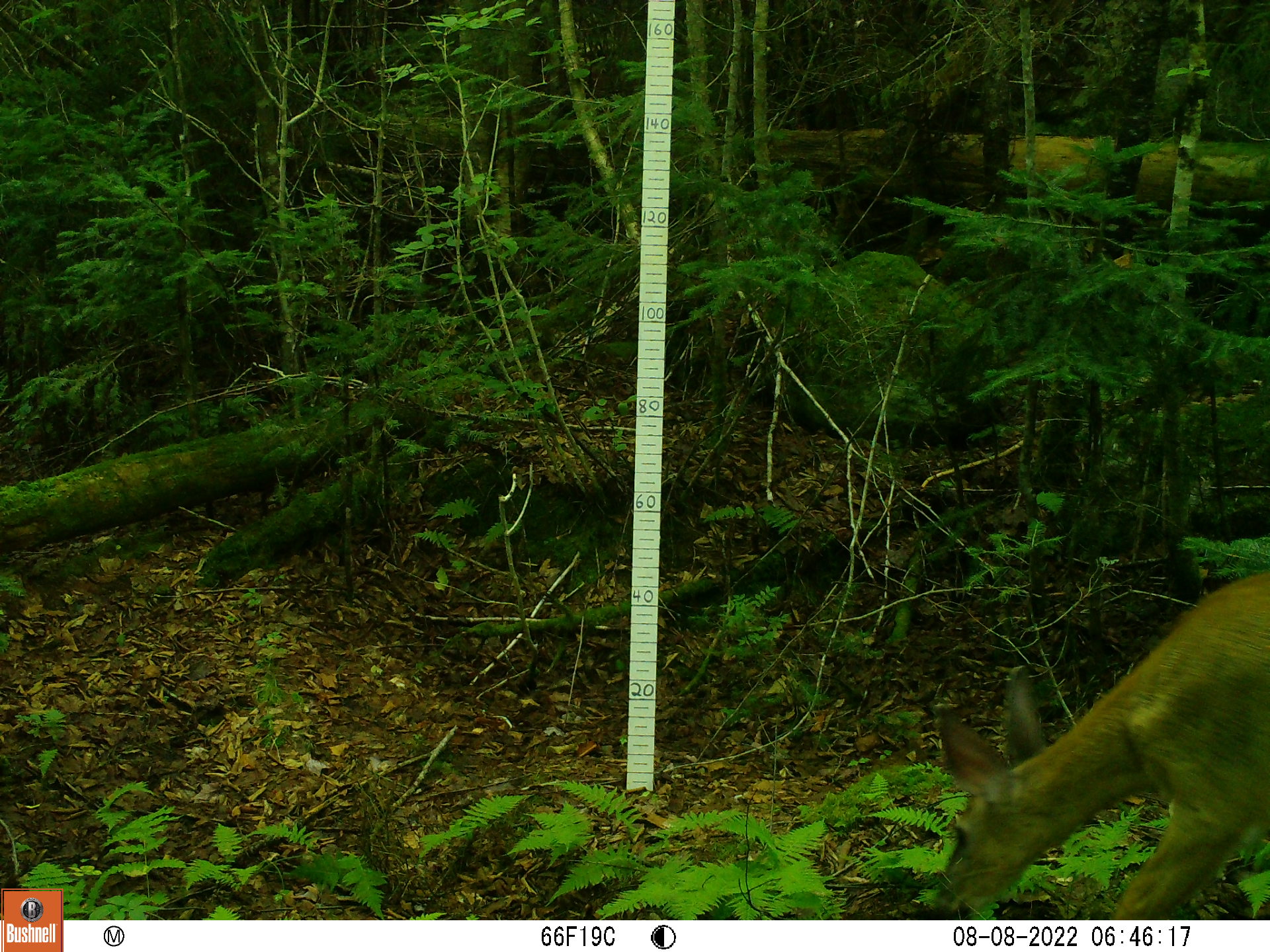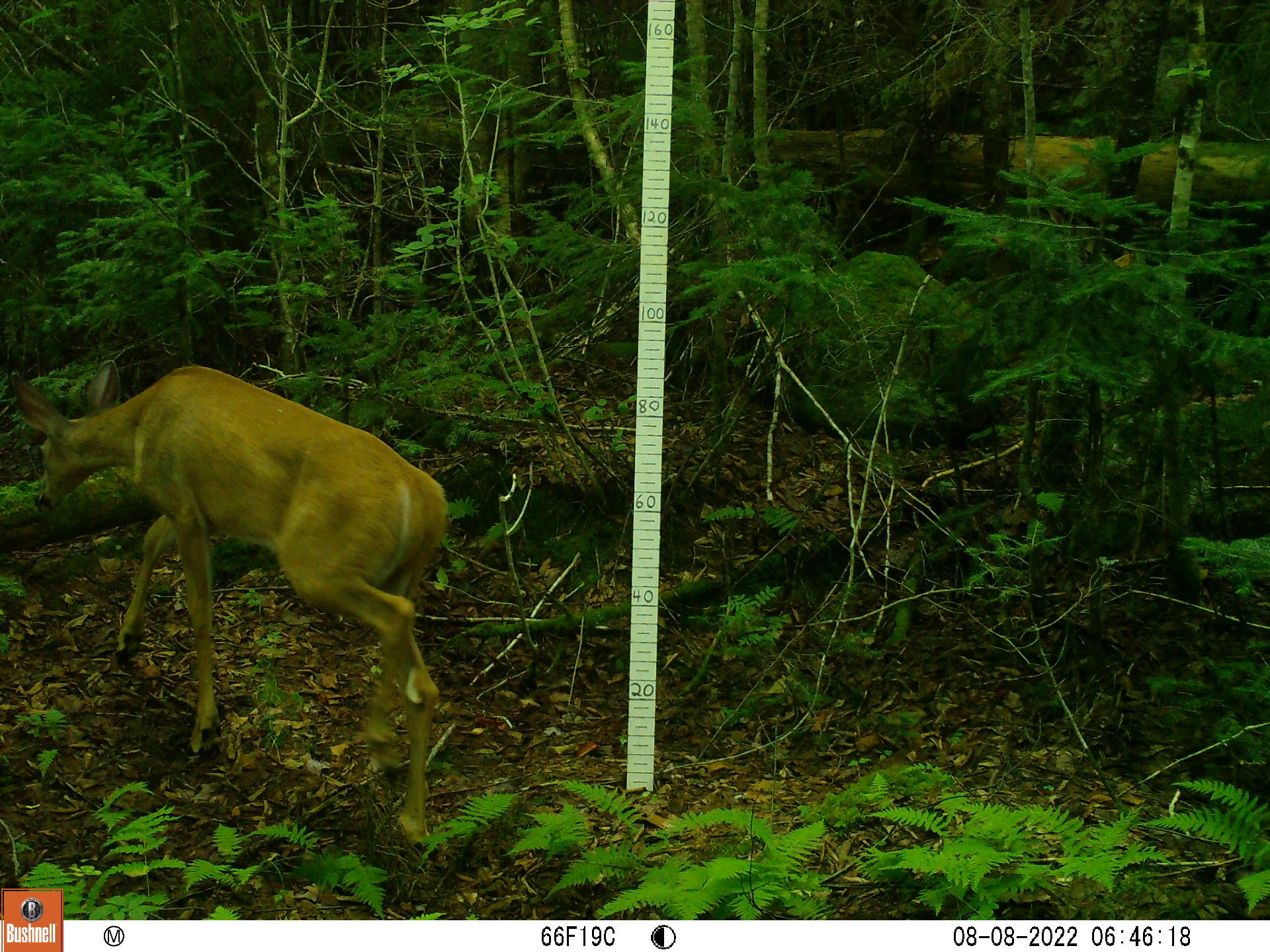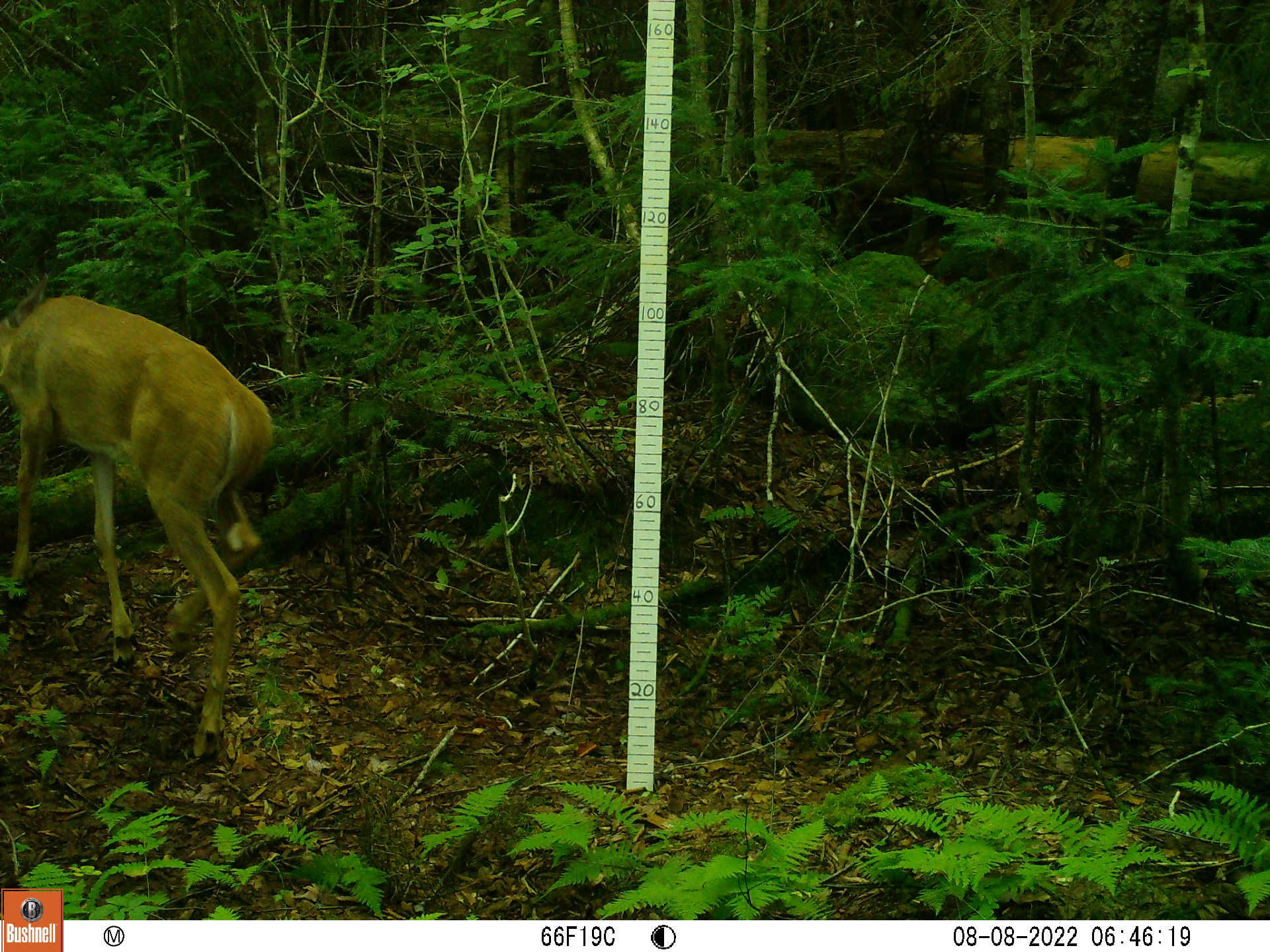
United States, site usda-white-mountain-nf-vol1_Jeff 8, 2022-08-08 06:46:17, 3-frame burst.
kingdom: Animalia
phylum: Chordata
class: Mammalia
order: Artiodactyla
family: Cervidae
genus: Odocoileus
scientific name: Odocoileus virginianus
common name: white-tailed deer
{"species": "white-tailed deer (Odocoileus virginianus)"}